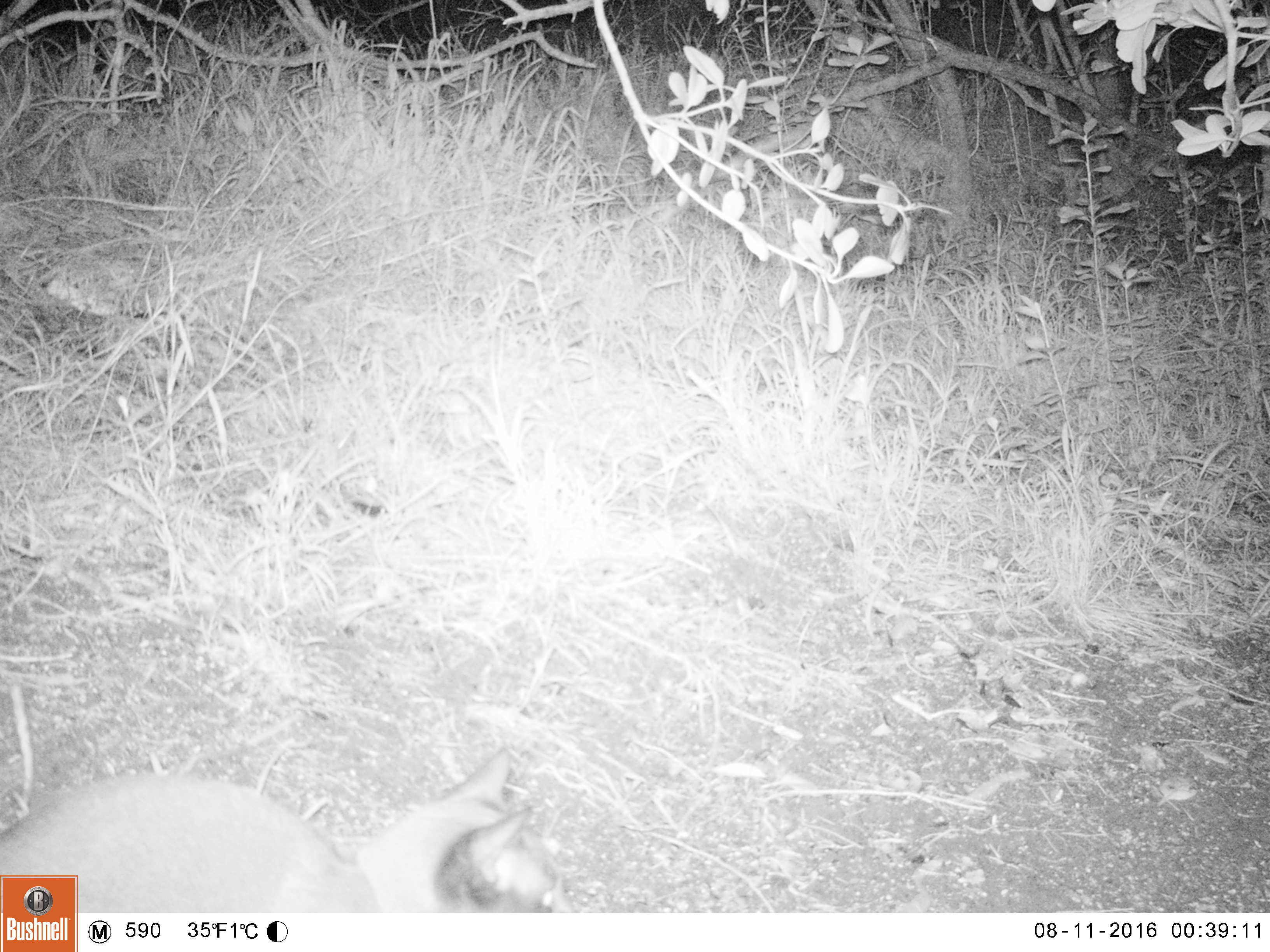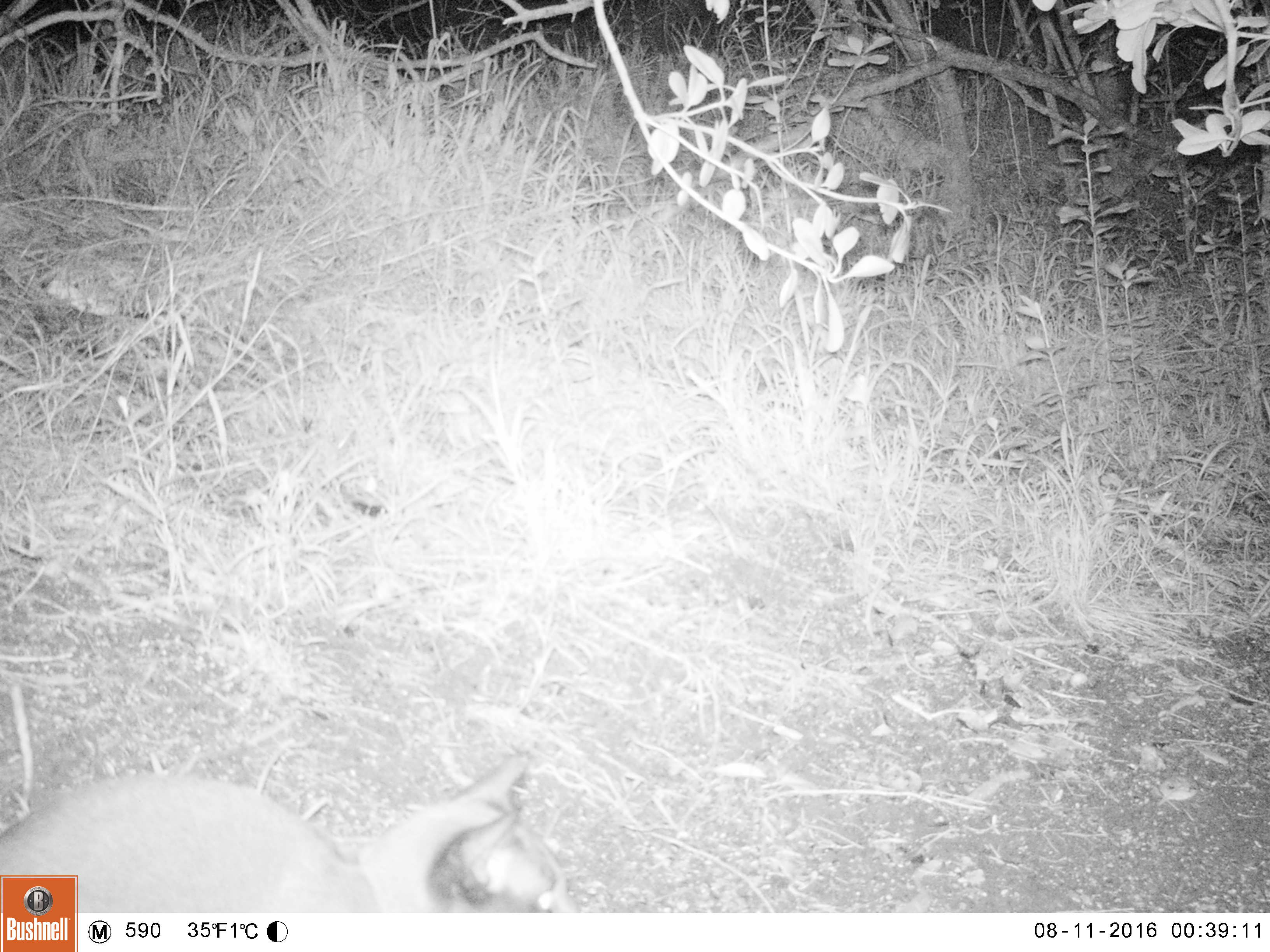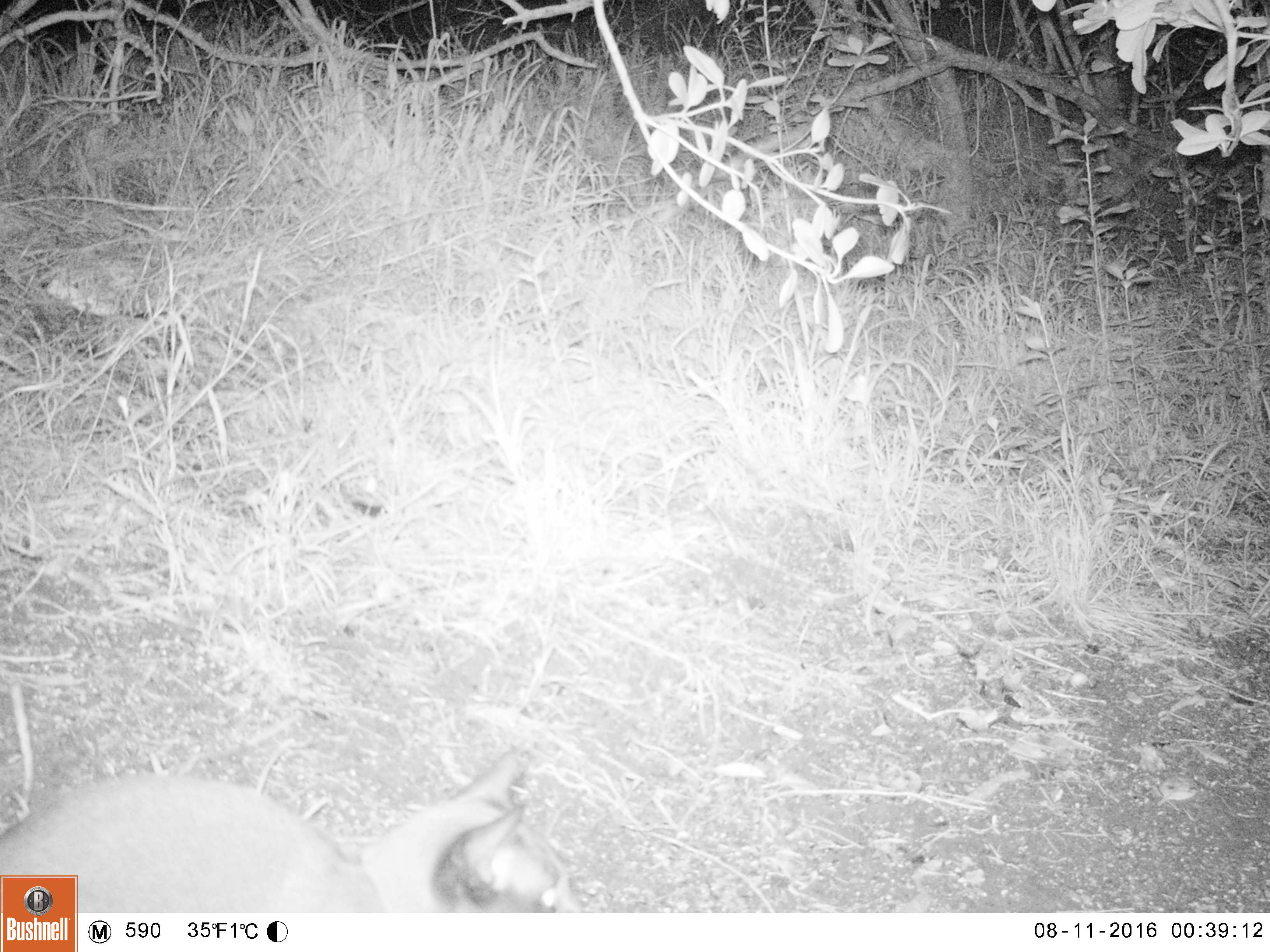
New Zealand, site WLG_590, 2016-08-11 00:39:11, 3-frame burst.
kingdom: Animalia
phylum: Chordata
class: Mammalia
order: Carnivora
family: Felidae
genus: Felis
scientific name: Felis catus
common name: domestic cat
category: cat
Cat (domestic cat) (Felis catus).